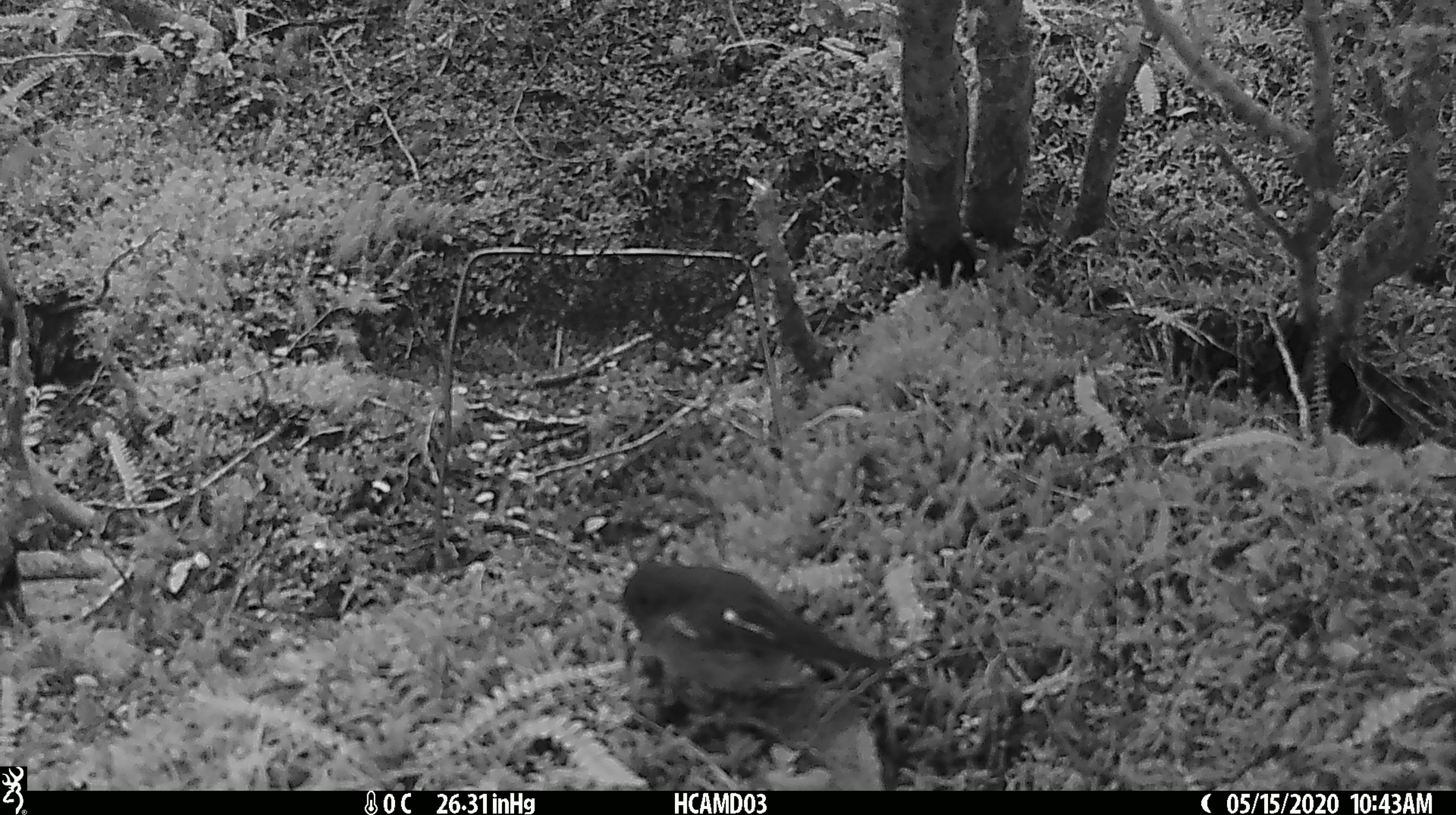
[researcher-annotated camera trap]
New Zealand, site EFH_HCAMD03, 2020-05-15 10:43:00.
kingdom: Animalia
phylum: Chordata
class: Aves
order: Passeriformes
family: Petroicidae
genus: Petroica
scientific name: Petroica macrocephala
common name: tomtit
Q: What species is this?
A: Tomtit (Petroica macrocephala).